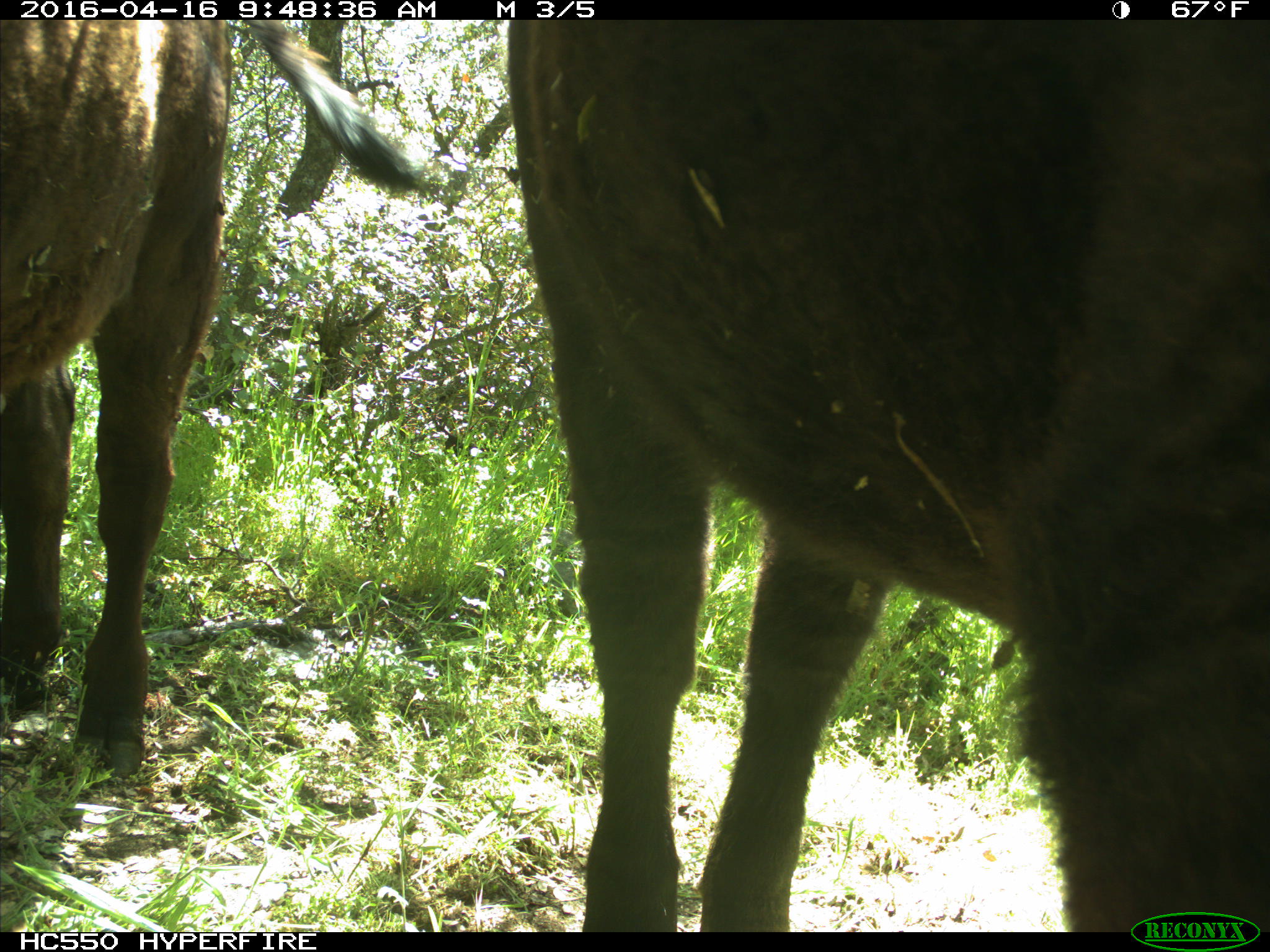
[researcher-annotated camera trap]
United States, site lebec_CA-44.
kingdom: Animalia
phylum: Chordata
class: Mammalia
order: Artiodactyla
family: Bovidae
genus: Bos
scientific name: Bos taurus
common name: domestic cow